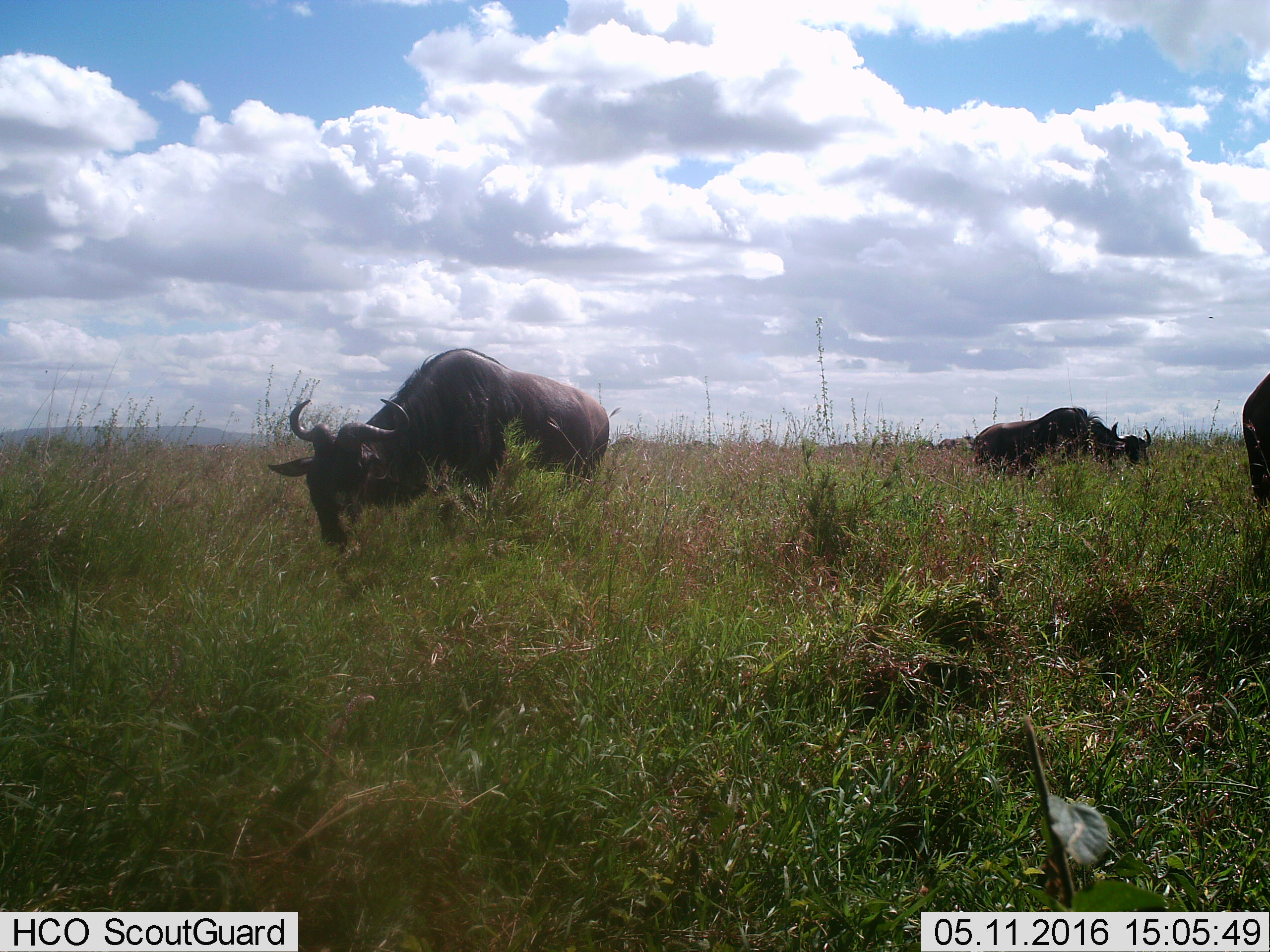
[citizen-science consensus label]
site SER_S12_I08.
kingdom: Animalia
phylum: Chordata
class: Mammalia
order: Artiodactyla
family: Bovidae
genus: Connochaetes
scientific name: Connochaetes taurinus taurinus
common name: blue wildebeest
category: wildebeestblue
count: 3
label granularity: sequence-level